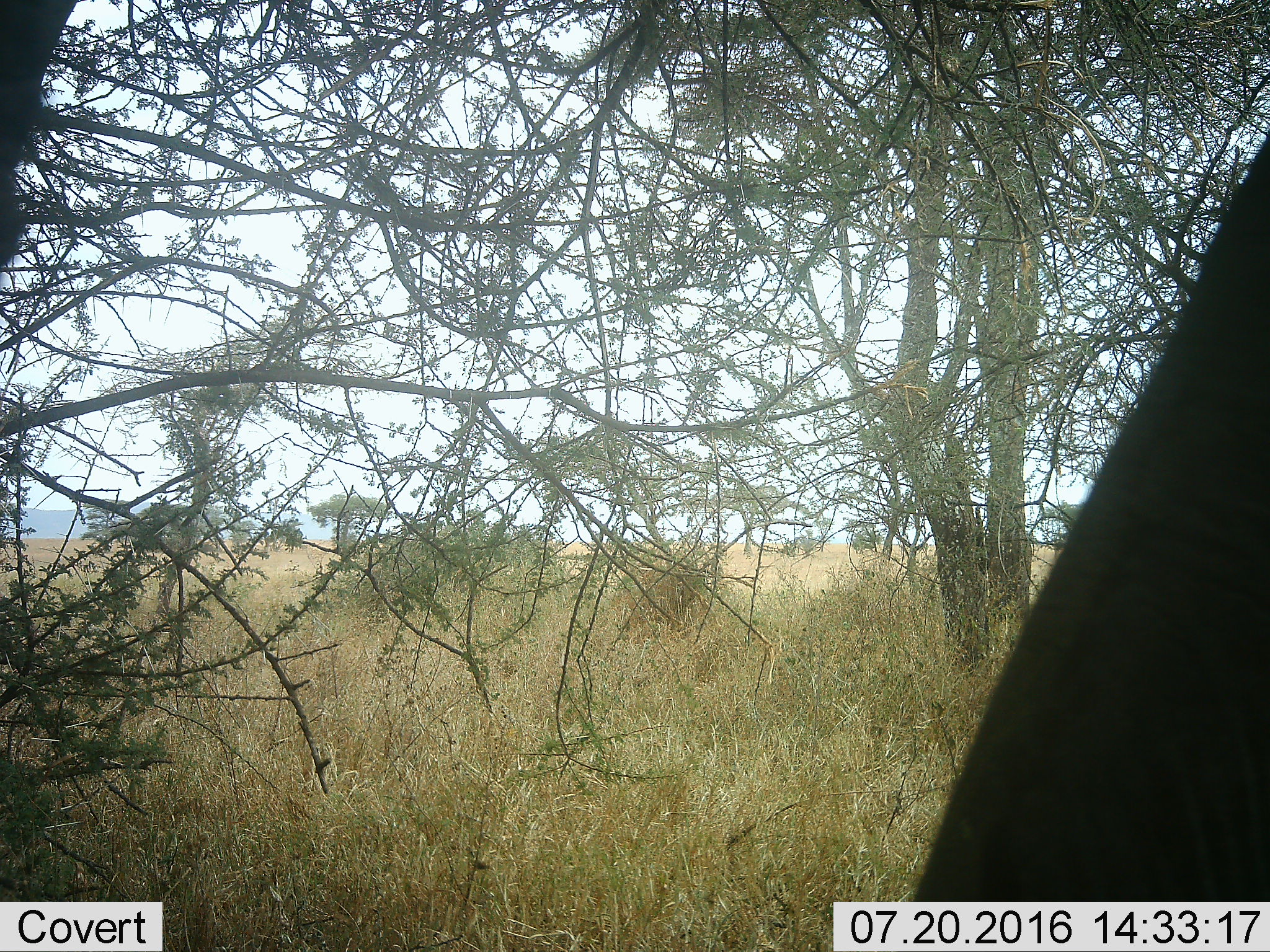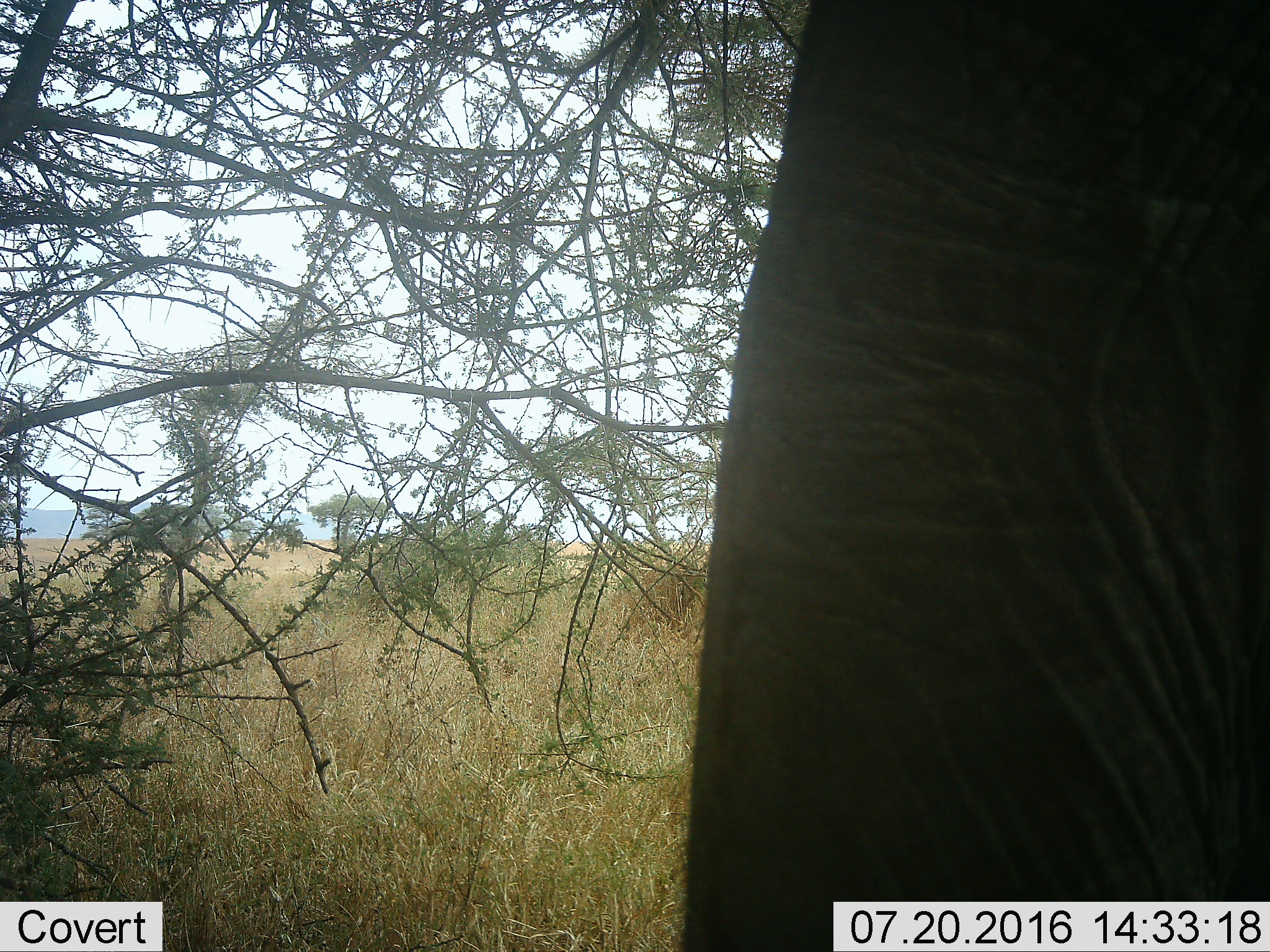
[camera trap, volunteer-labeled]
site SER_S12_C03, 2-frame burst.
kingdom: Animalia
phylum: Chordata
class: Mammalia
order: Proboscidea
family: Elephantidae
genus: Loxodonta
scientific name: Loxodonta africana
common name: african bush elephant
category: elephant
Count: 1.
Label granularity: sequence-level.